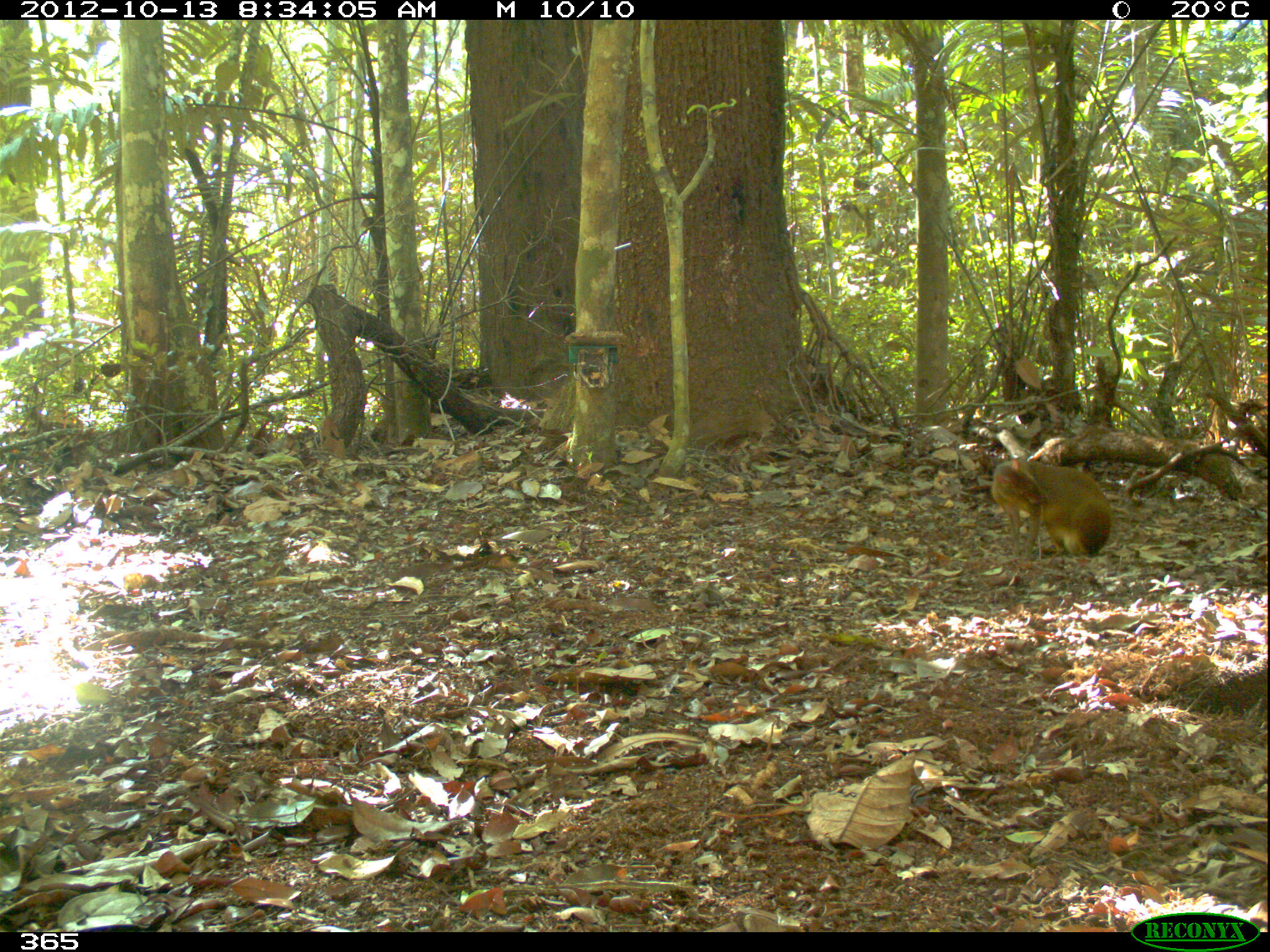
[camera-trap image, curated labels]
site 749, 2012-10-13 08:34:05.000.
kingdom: Animalia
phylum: Chordata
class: Mammalia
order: Rodentia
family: Dasyproctidae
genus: Dasyprocta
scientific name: Dasyprocta punctata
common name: central american agouti